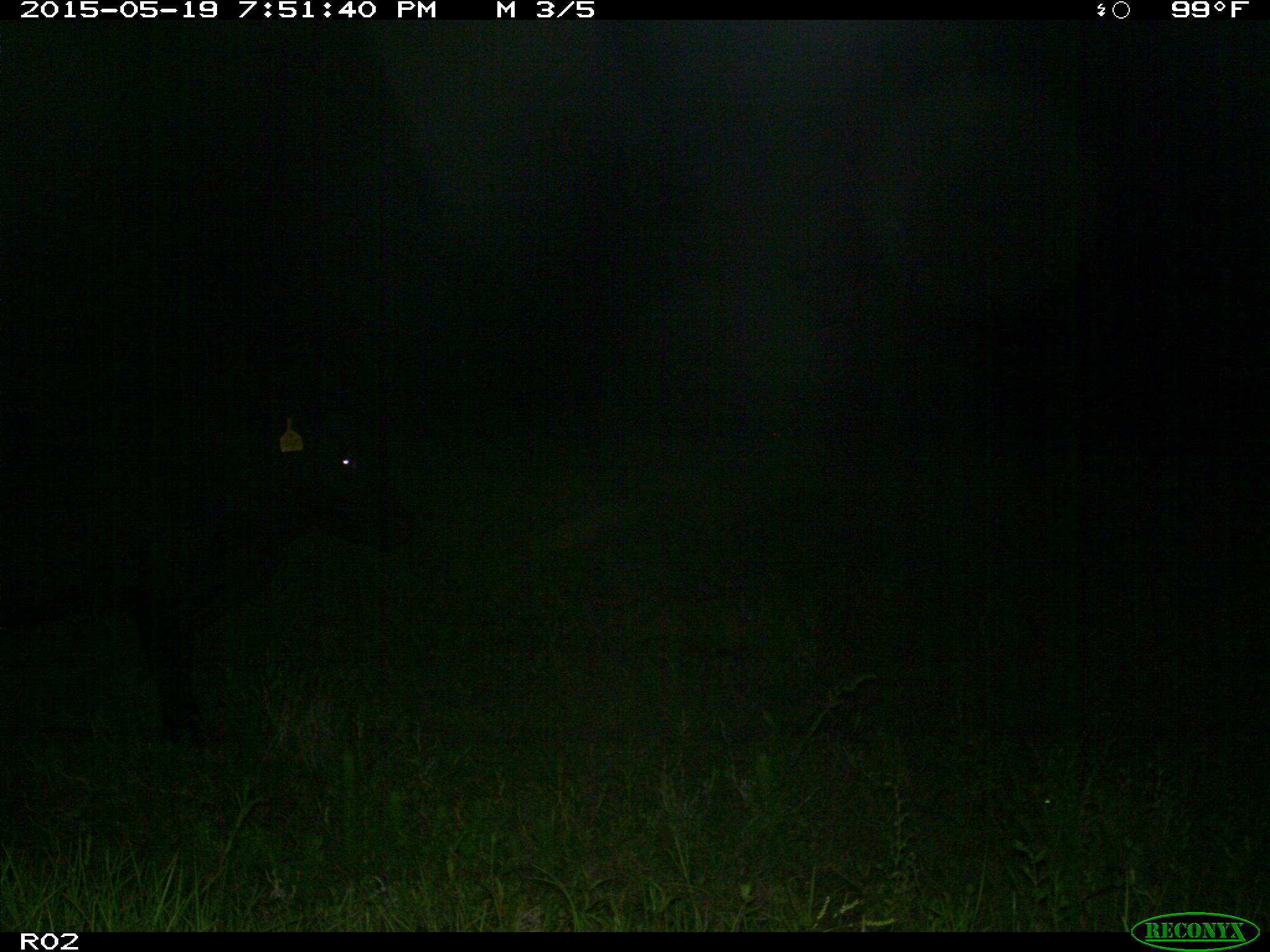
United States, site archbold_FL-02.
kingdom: Animalia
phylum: Chordata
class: Mammalia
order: Artiodactyla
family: Bovidae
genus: Bos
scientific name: Bos taurus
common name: domestic cow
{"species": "Bos taurus (domestic cow)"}